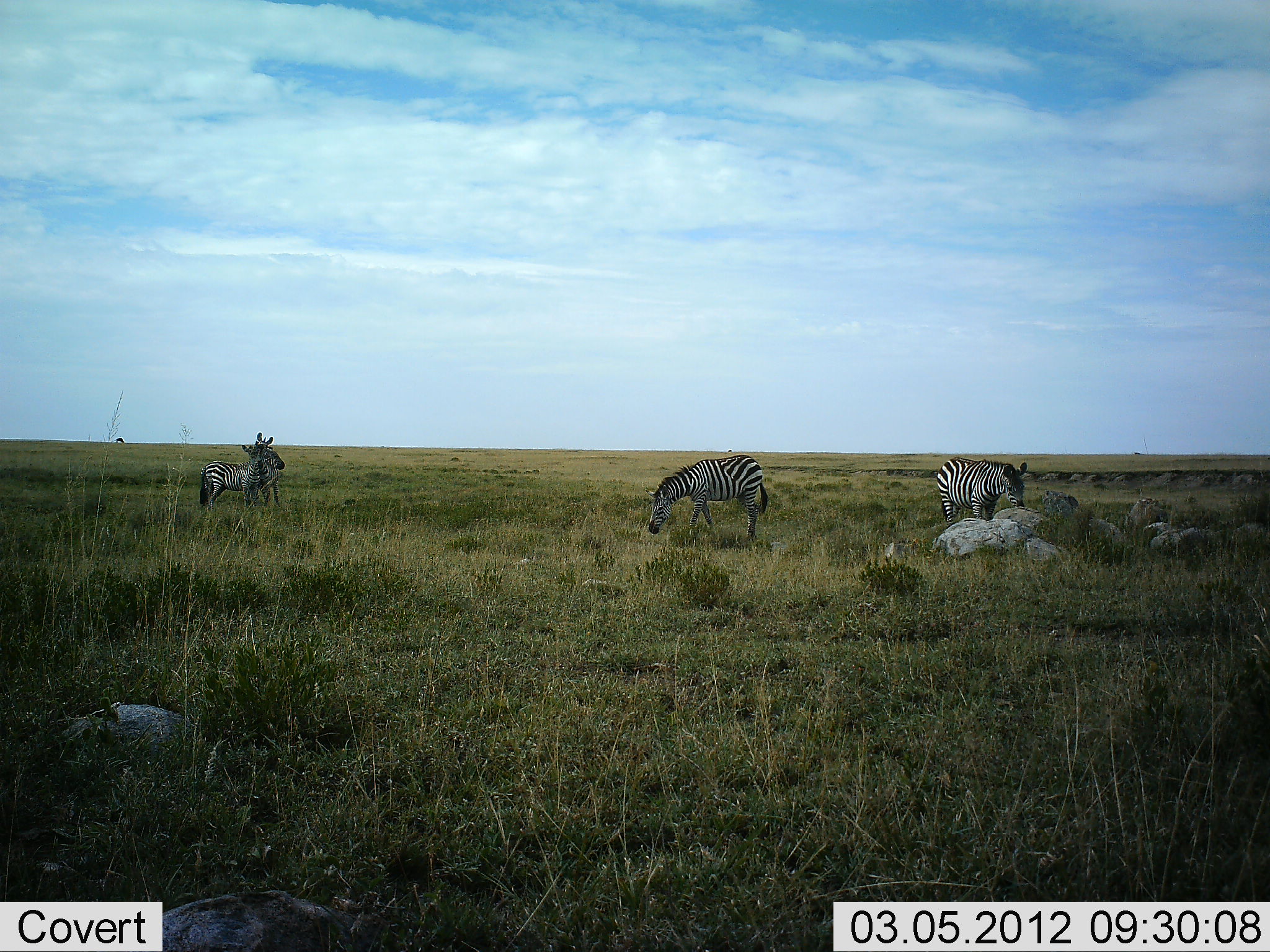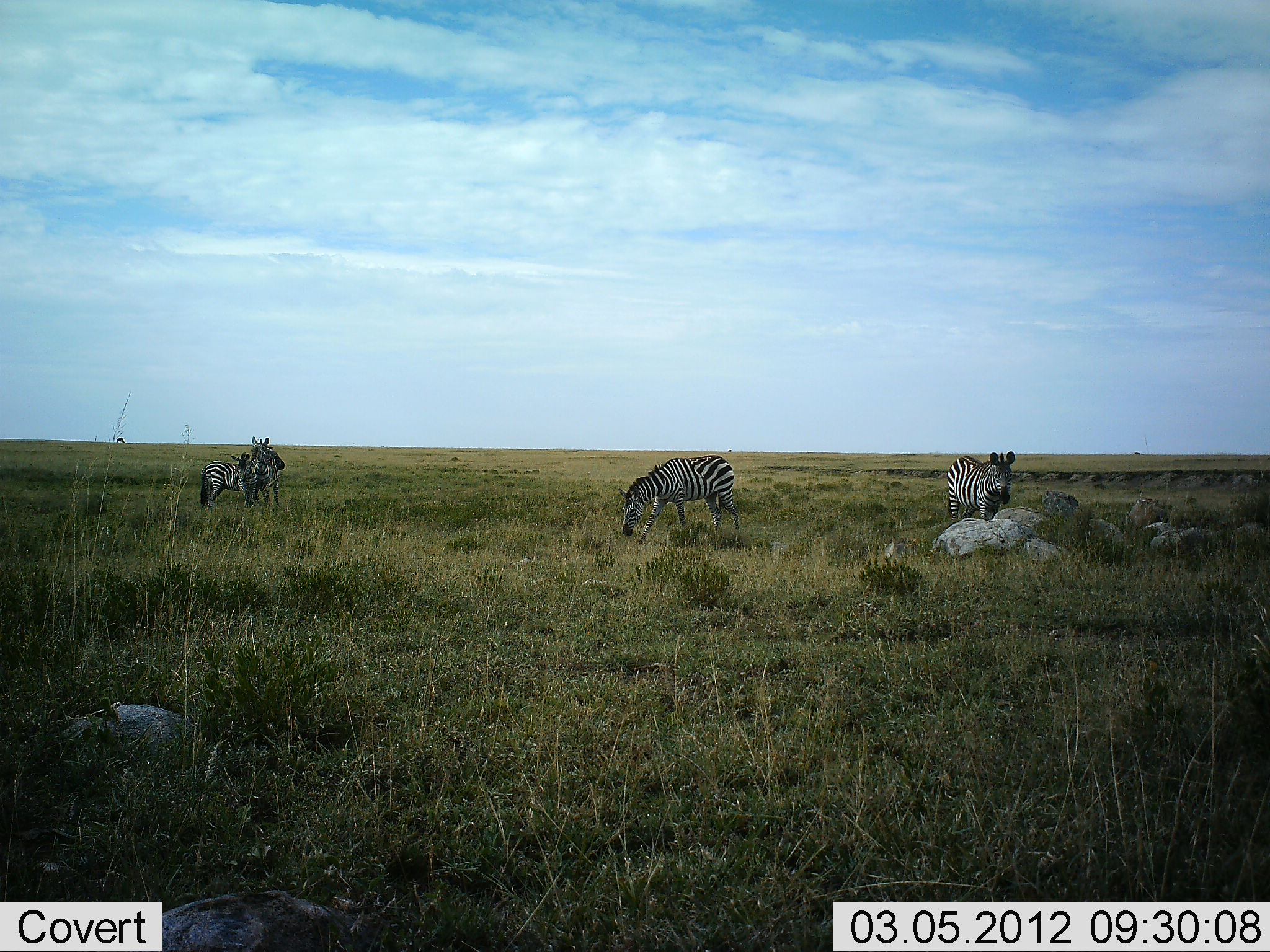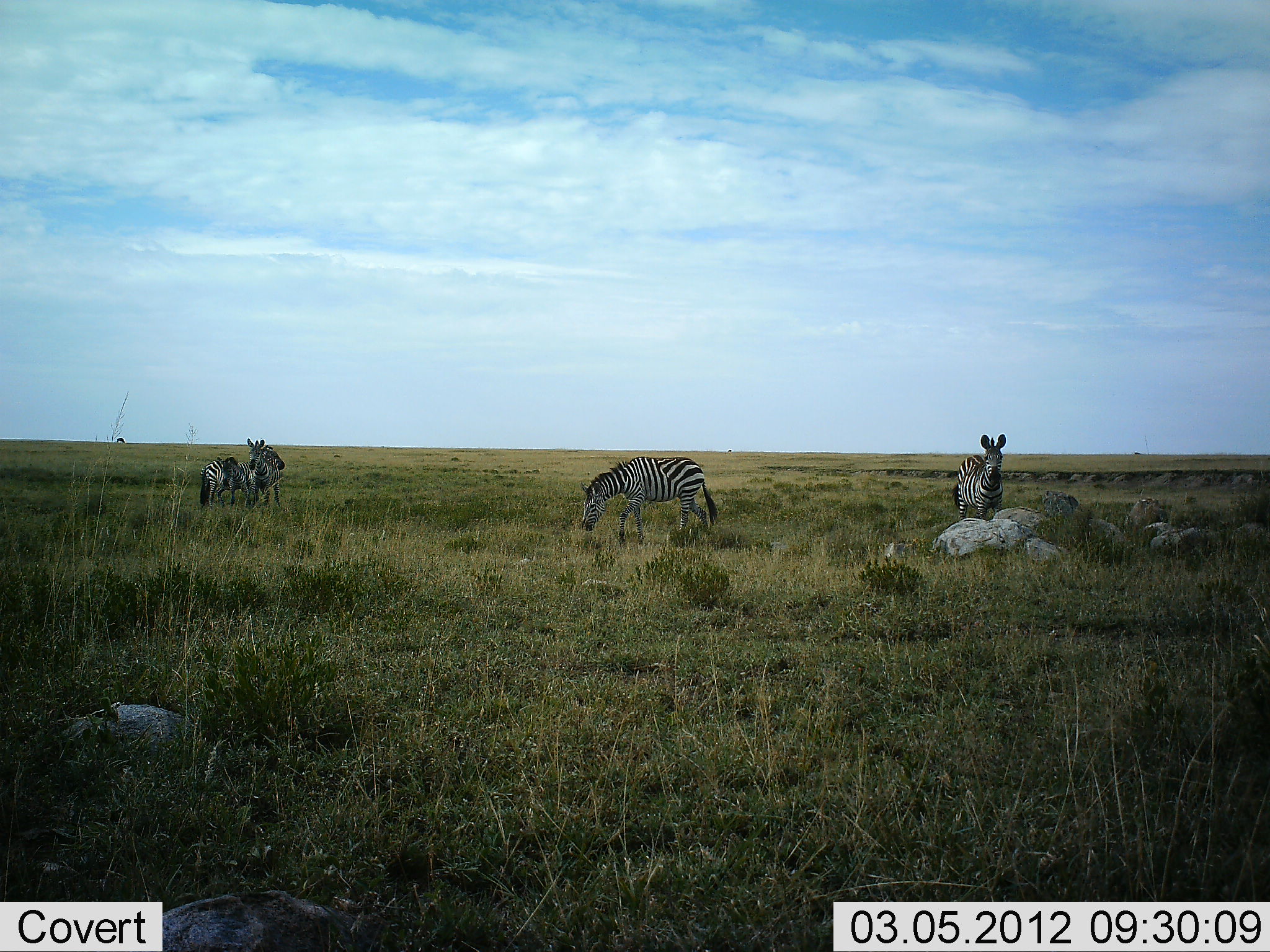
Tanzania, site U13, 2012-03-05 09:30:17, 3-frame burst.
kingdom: Animalia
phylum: Chordata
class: Mammalia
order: Perissodactyla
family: Equidae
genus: Equus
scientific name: Equus quagga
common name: plains zebra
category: zebra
Zebra (plains zebra) (Equus quagga), count 4. Behavior (volunteer vote fractions): standing 88%, resting 6%, moving 12%, interacting 18%. Young present (vote fraction): 12%. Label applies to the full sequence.